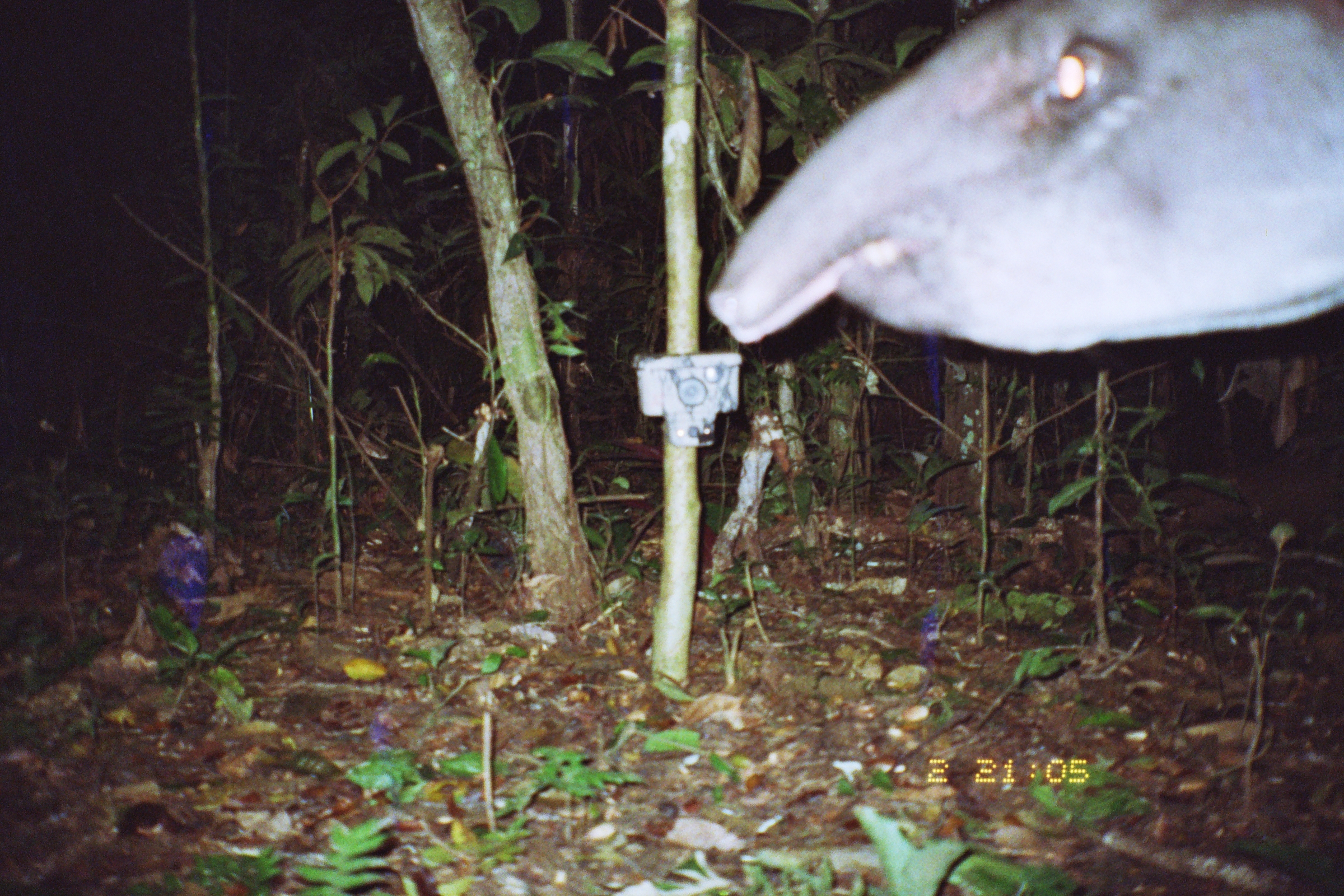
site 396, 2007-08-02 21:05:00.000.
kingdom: Animalia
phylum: Chordata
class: Mammalia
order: Perissodactyla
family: Tapiridae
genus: Tapirus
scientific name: Tapirus terrestris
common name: south american tapir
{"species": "Tapirus terrestris (south american tapir)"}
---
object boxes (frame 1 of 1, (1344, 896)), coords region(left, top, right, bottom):
tapirus terrestris: region(698, 0, 1344, 356)